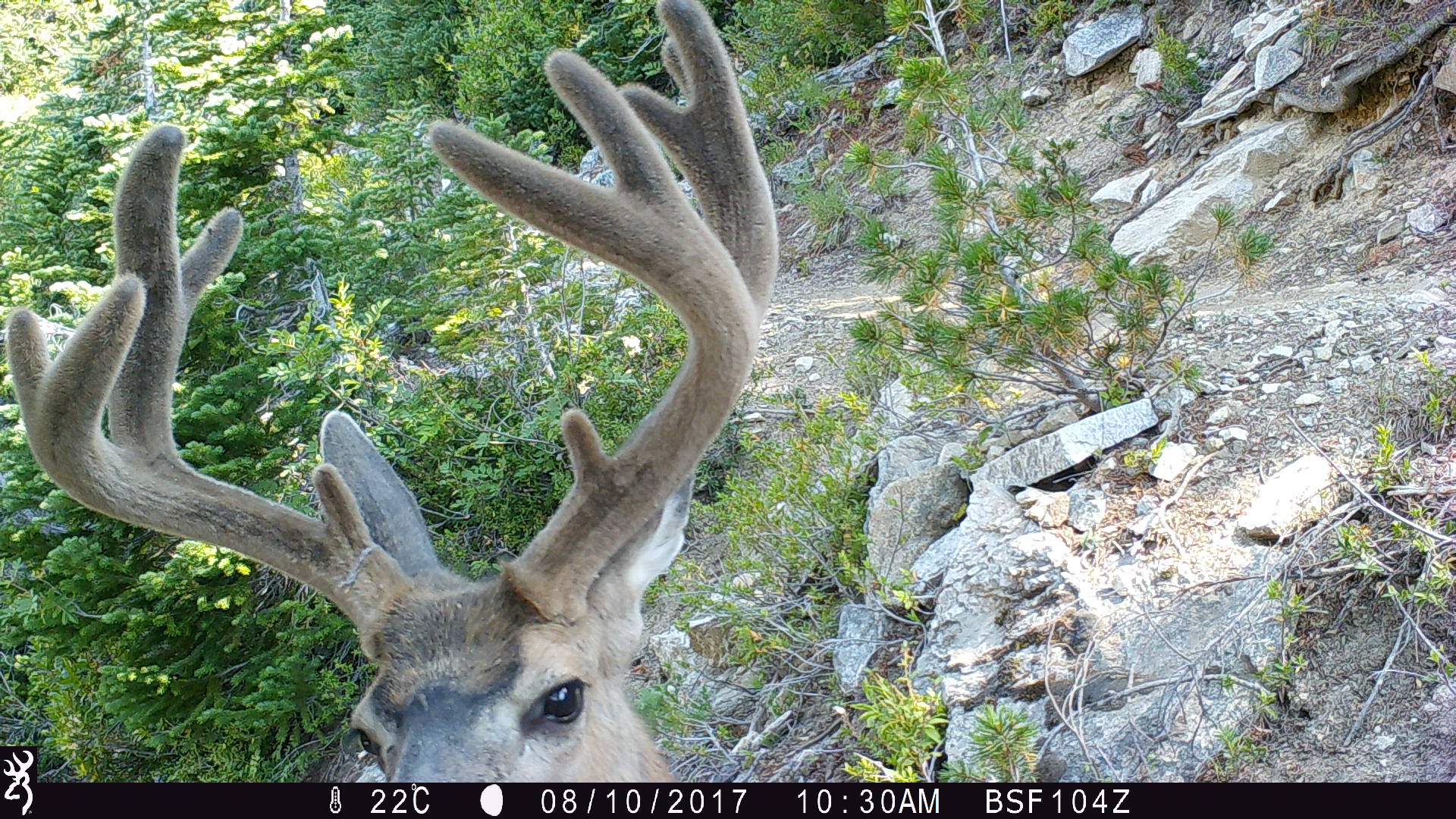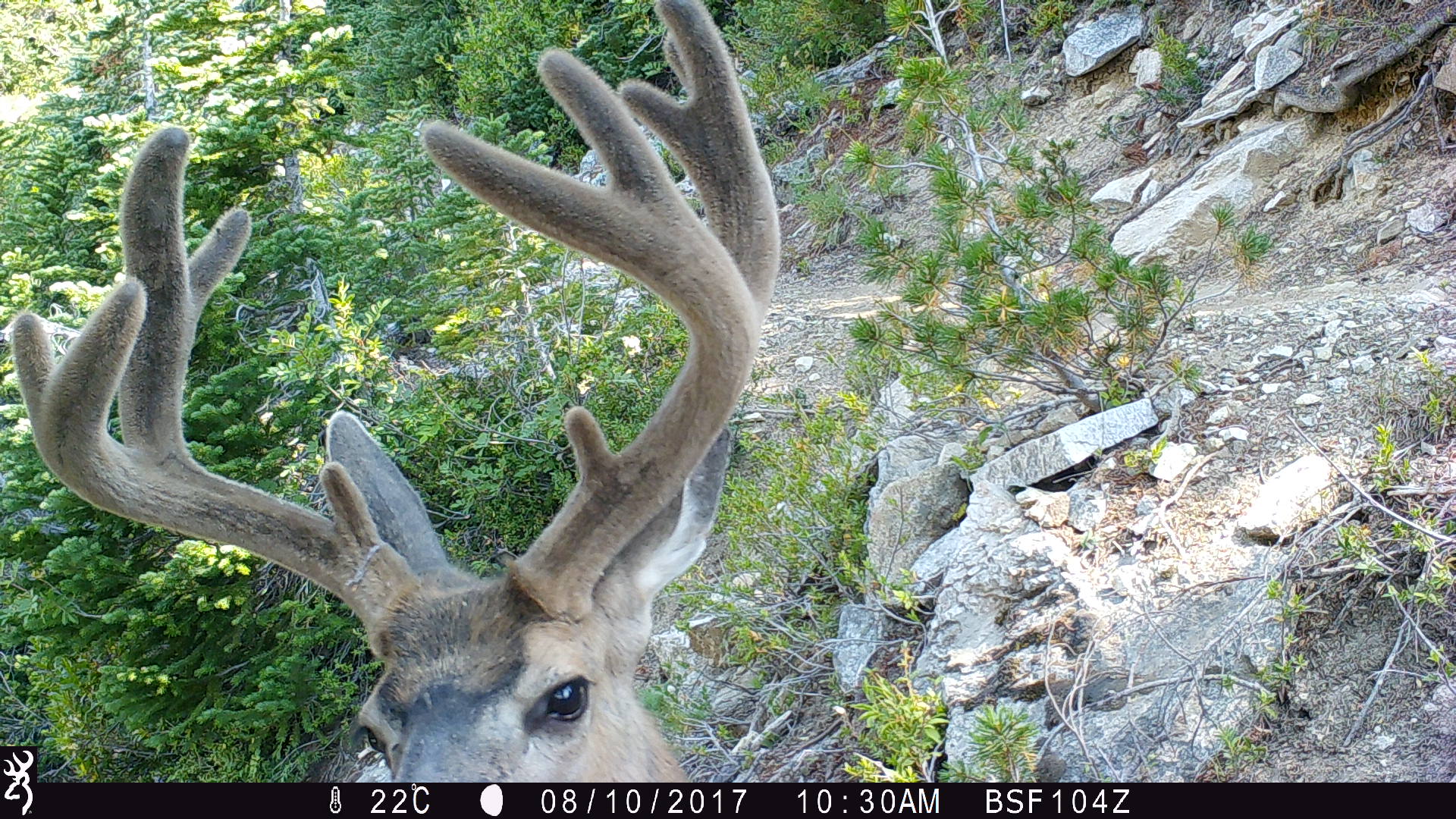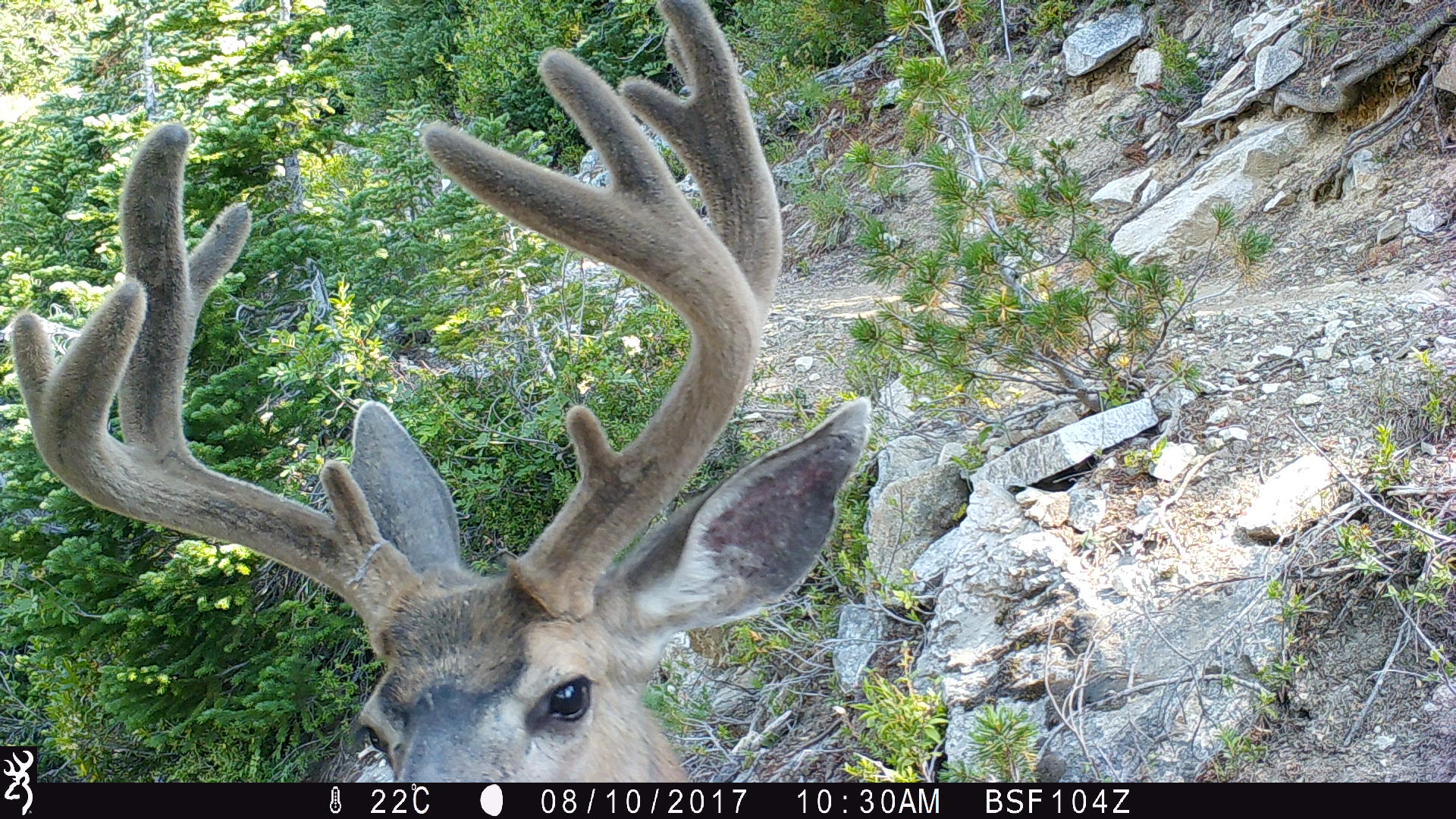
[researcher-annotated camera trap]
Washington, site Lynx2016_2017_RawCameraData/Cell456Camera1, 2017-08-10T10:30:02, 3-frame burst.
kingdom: Animalia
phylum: Chordata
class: Mammalia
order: Artiodactyla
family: Cervidae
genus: Odocoileus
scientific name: Odocoileus hemionus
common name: mule deer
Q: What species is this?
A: Odocoileus hemionus (mule deer).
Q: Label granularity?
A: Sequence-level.